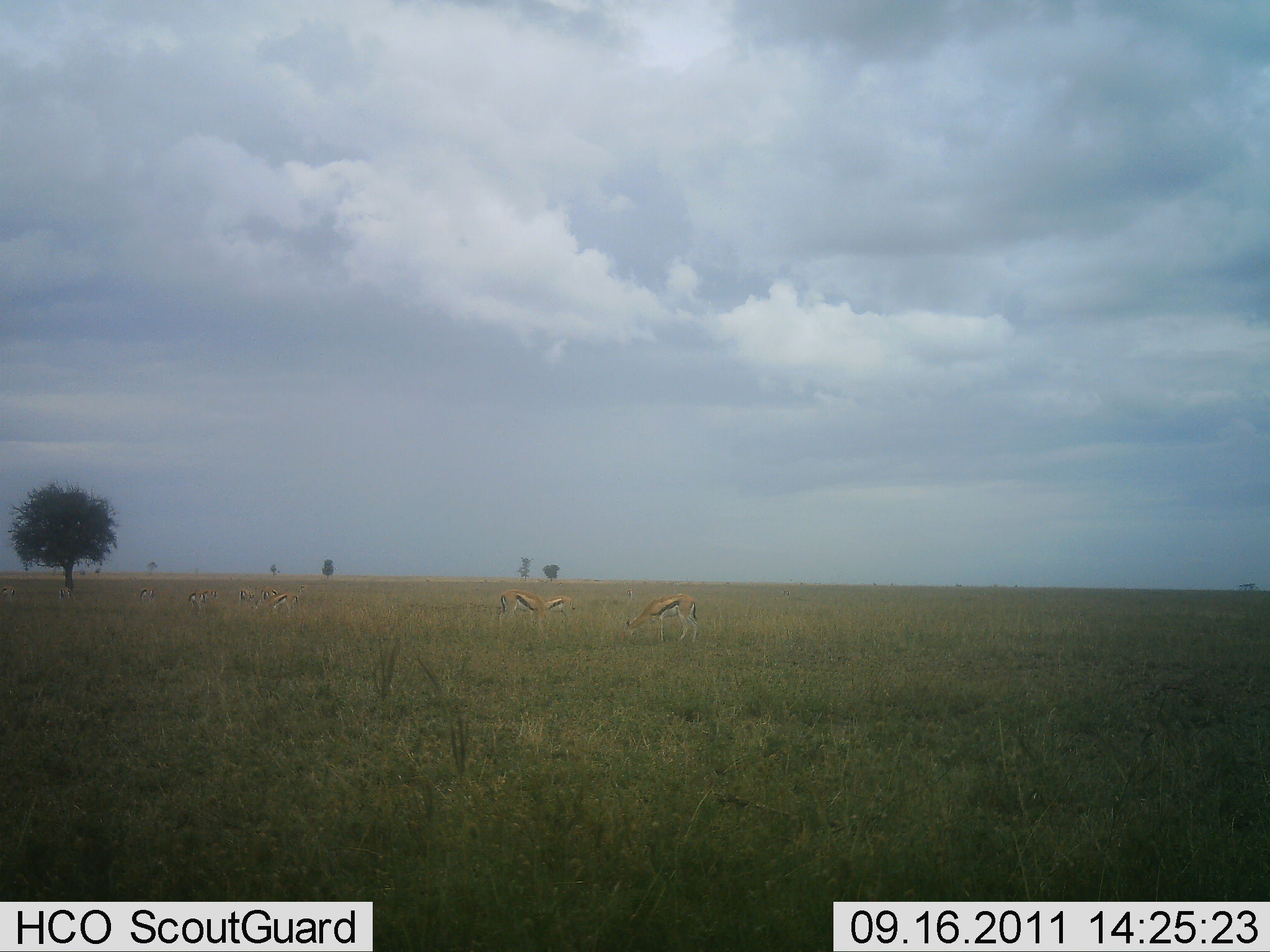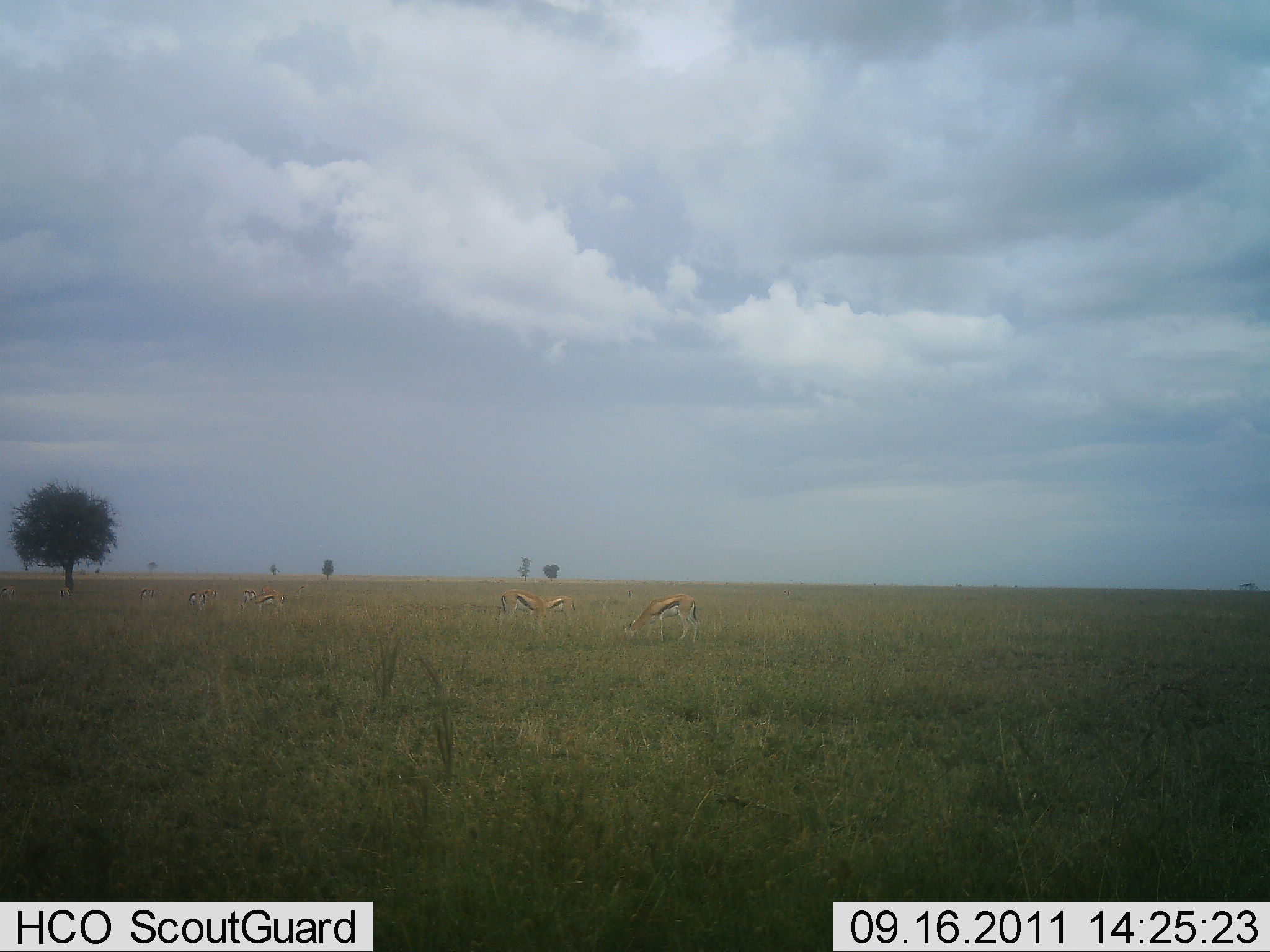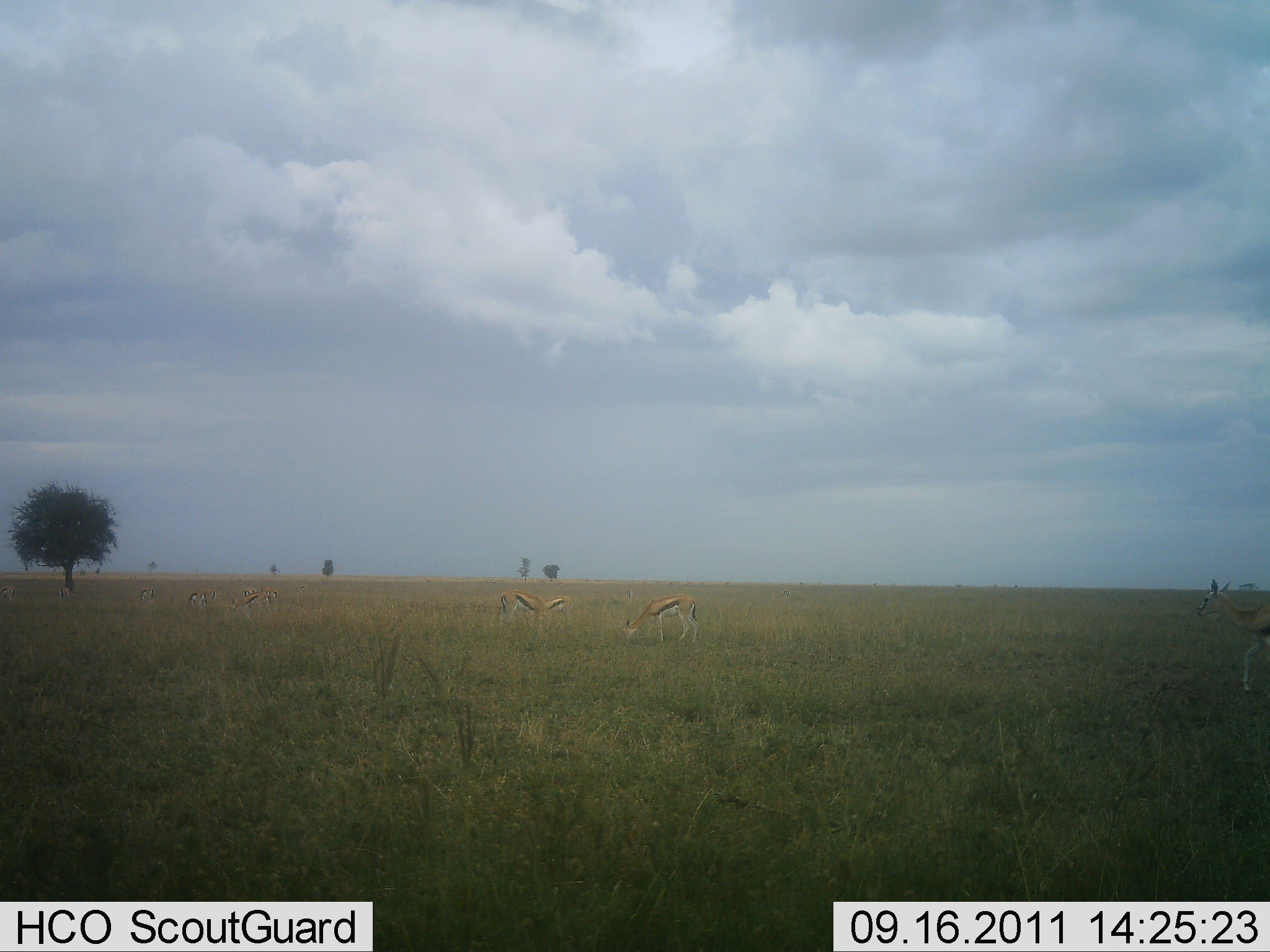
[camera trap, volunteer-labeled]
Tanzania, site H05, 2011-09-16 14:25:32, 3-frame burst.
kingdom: Animalia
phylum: Chordata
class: Mammalia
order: Artiodactyla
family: Bovidae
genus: Eudorcas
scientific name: Eudorcas thomsonii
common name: thomson's gazelle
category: gazellethomsons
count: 7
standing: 18%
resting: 0%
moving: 27%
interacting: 9%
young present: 0%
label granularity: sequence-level